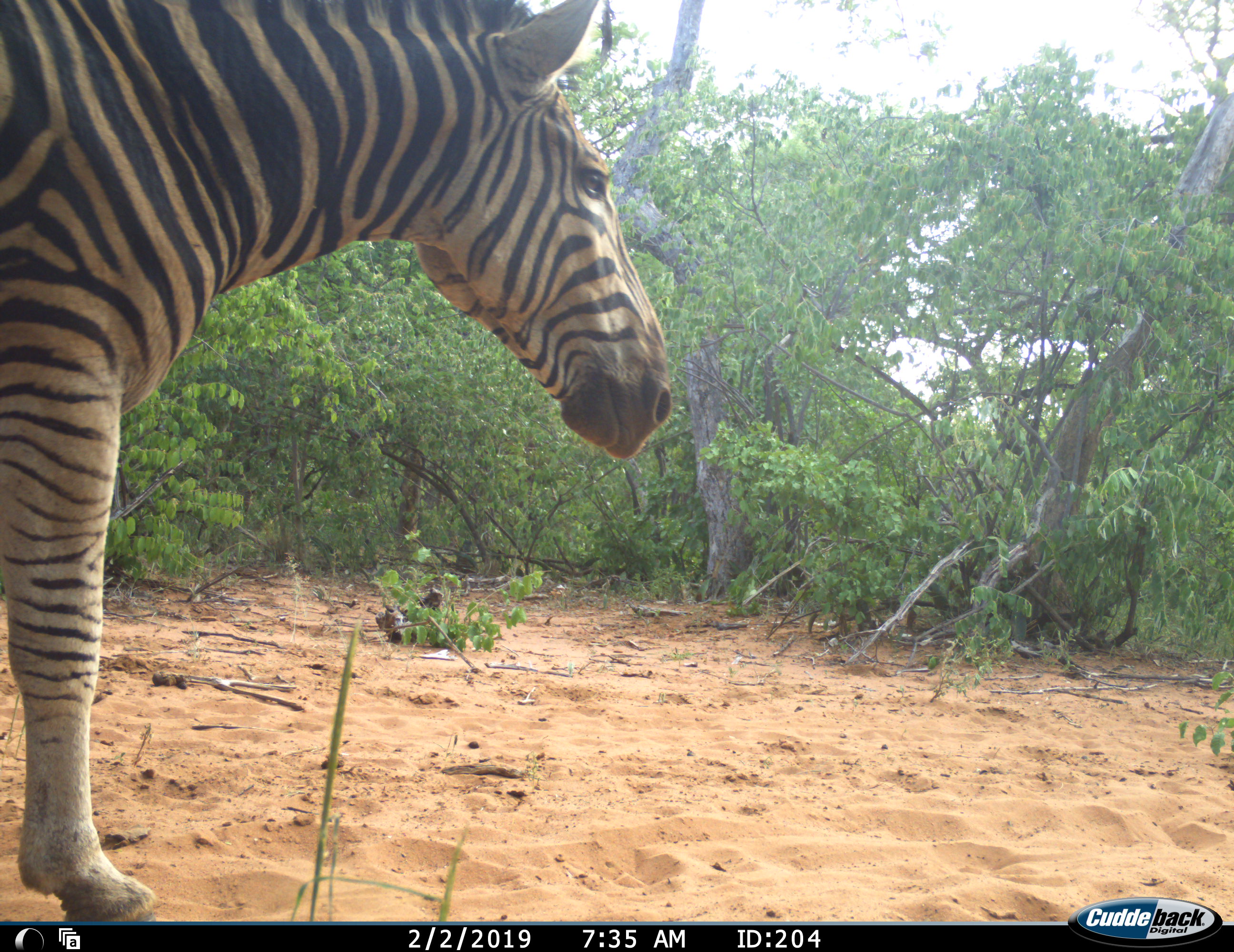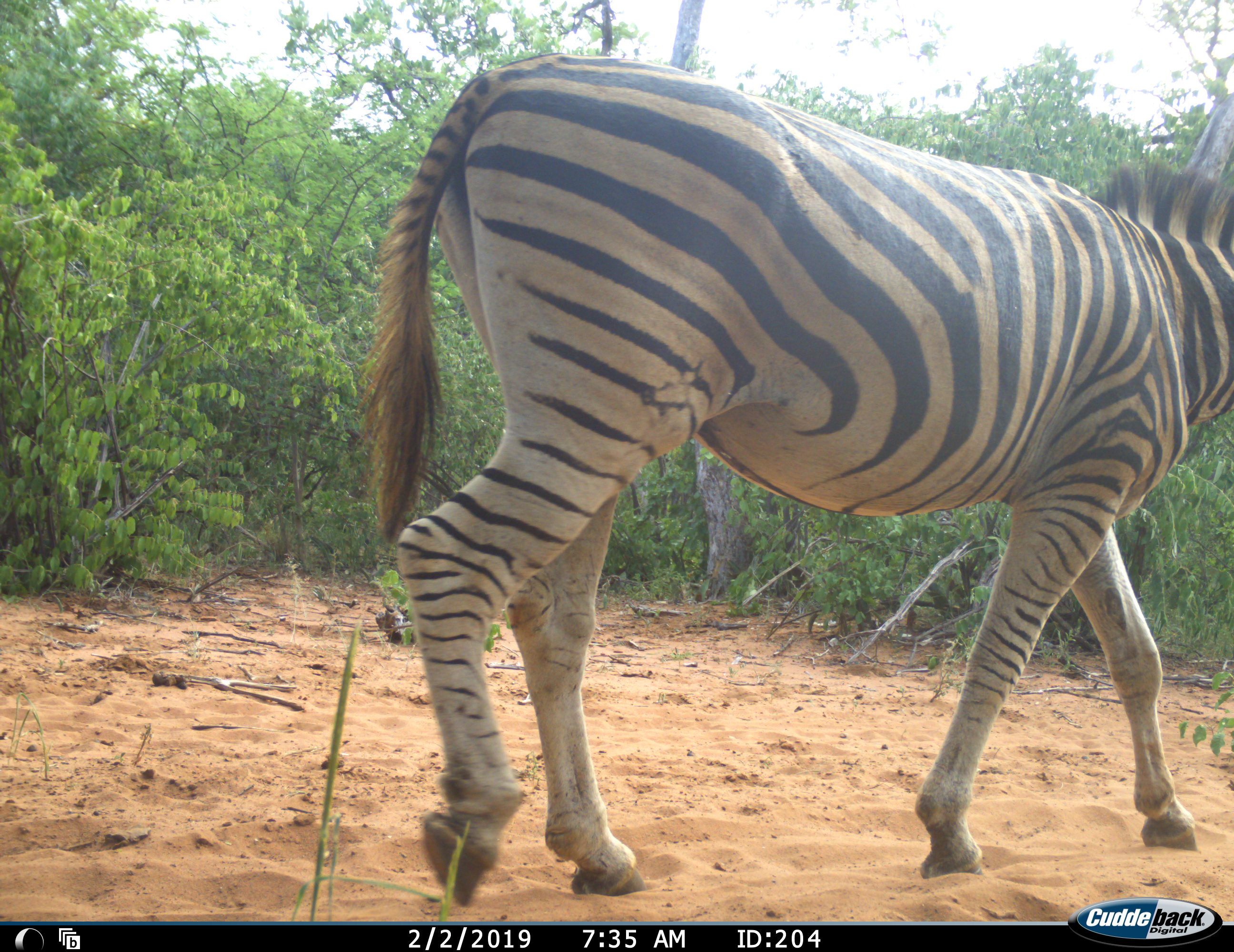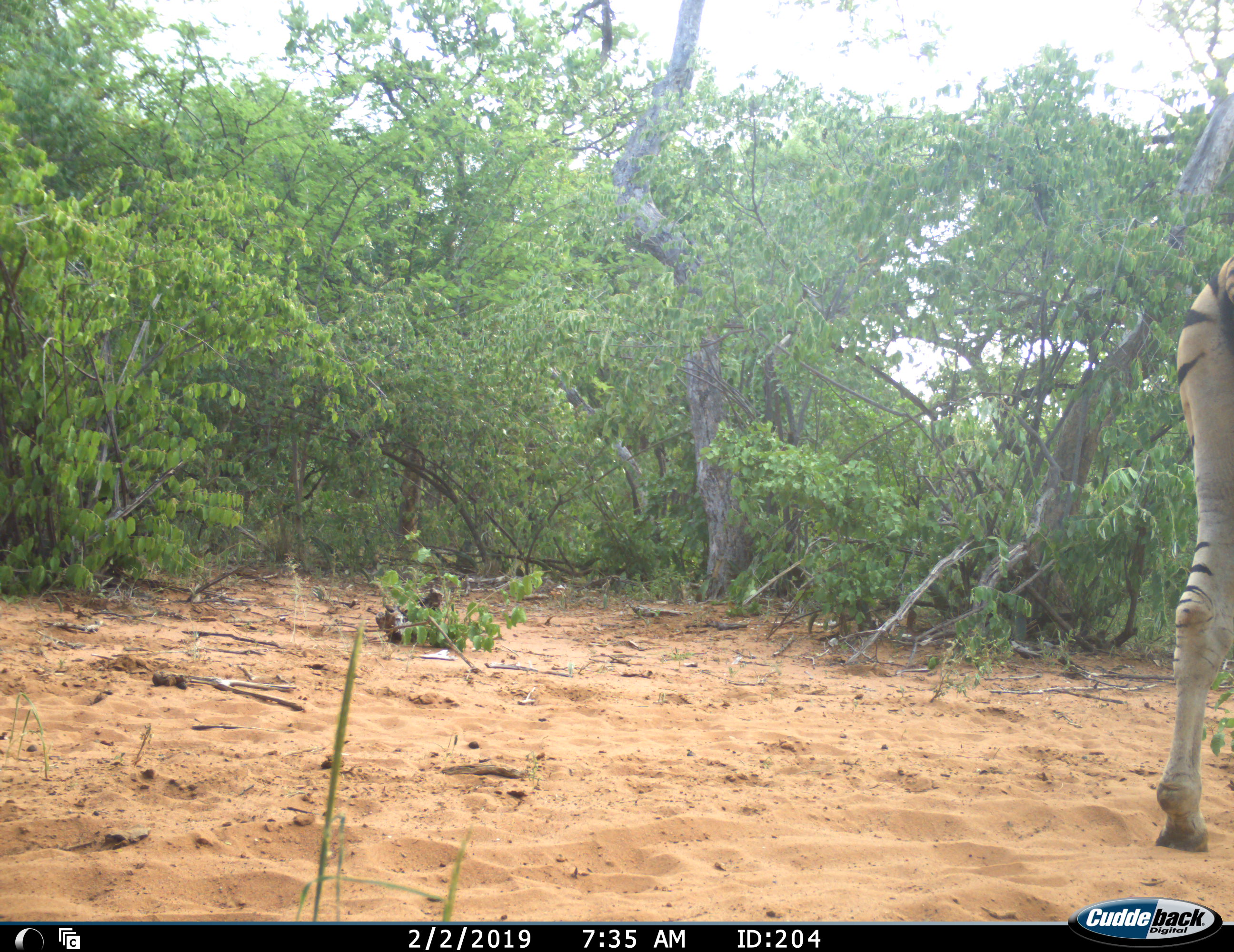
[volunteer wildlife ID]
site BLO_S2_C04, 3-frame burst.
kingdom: Animalia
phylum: Chordata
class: Mammalia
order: Perissodactyla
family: Equidae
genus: Equus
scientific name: Equus quagga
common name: plains zebra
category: zebraplains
Zebraplains (plains zebra) (Equus quagga), count 1. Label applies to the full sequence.